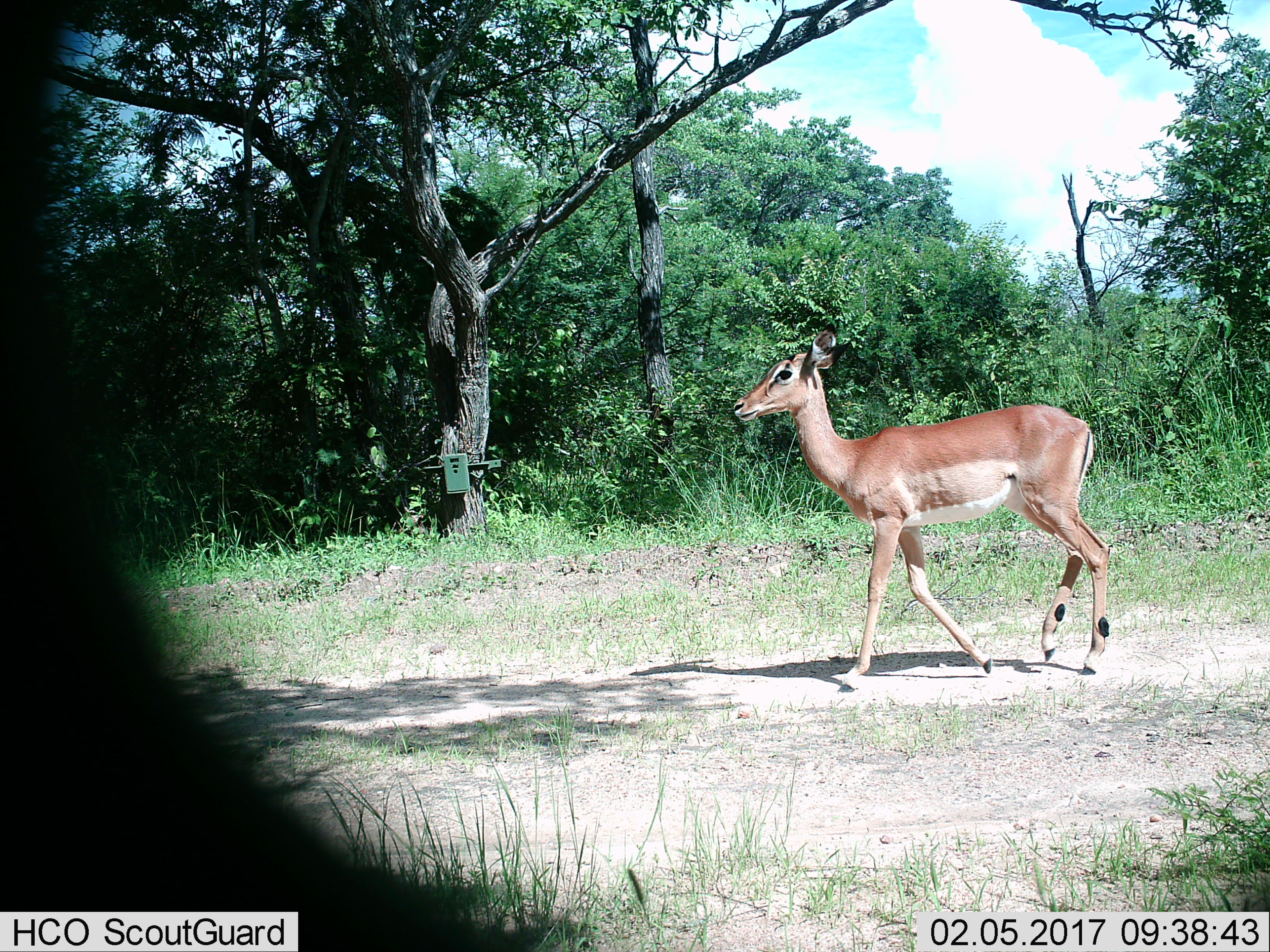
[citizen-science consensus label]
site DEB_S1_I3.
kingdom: Animalia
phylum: Chordata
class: Mammalia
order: Artiodactyla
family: Bovidae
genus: Aepyceros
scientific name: Aepyceros melampus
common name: impala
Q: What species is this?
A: Impala (Aepyceros melampus).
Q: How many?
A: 1.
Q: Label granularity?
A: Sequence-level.